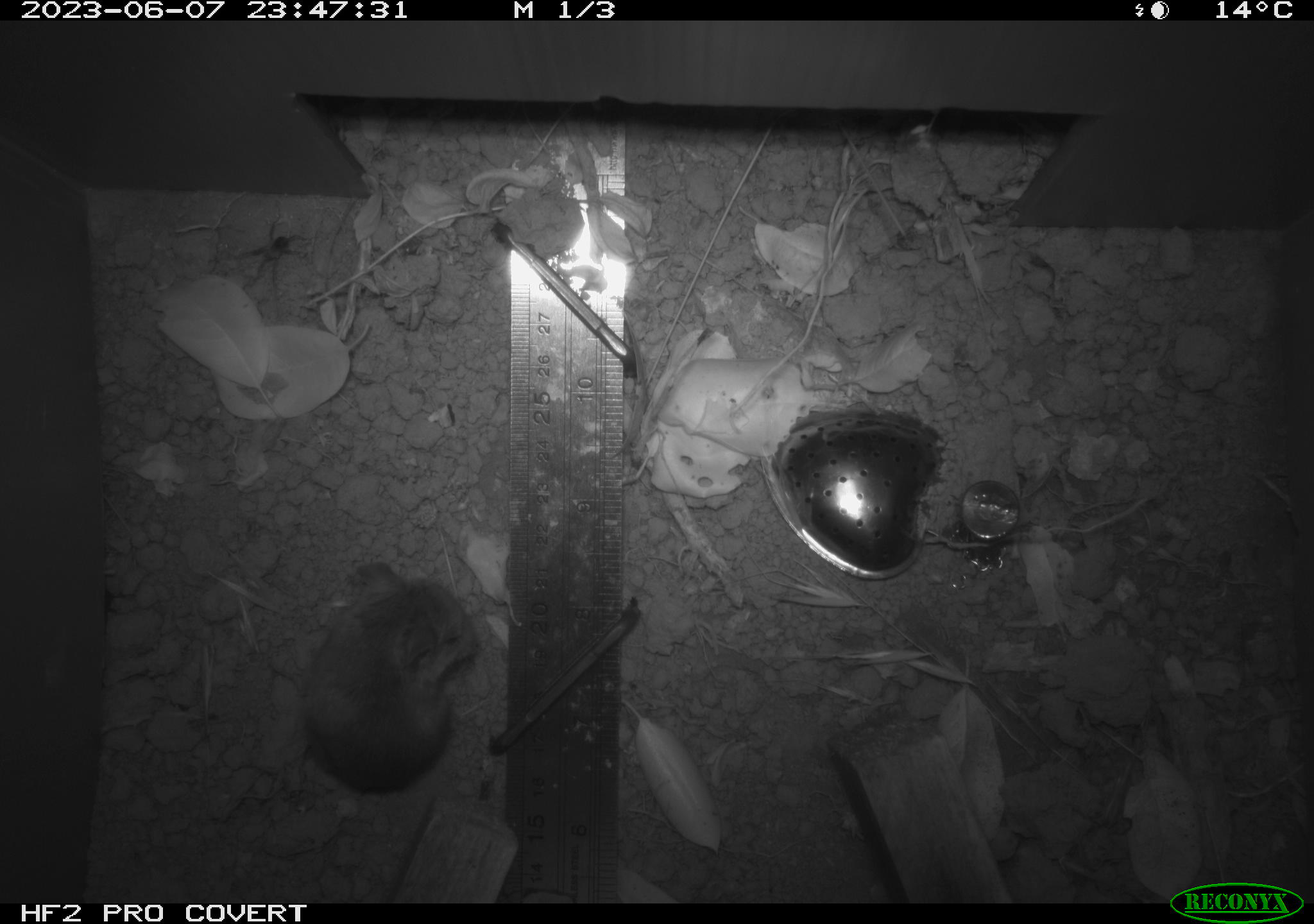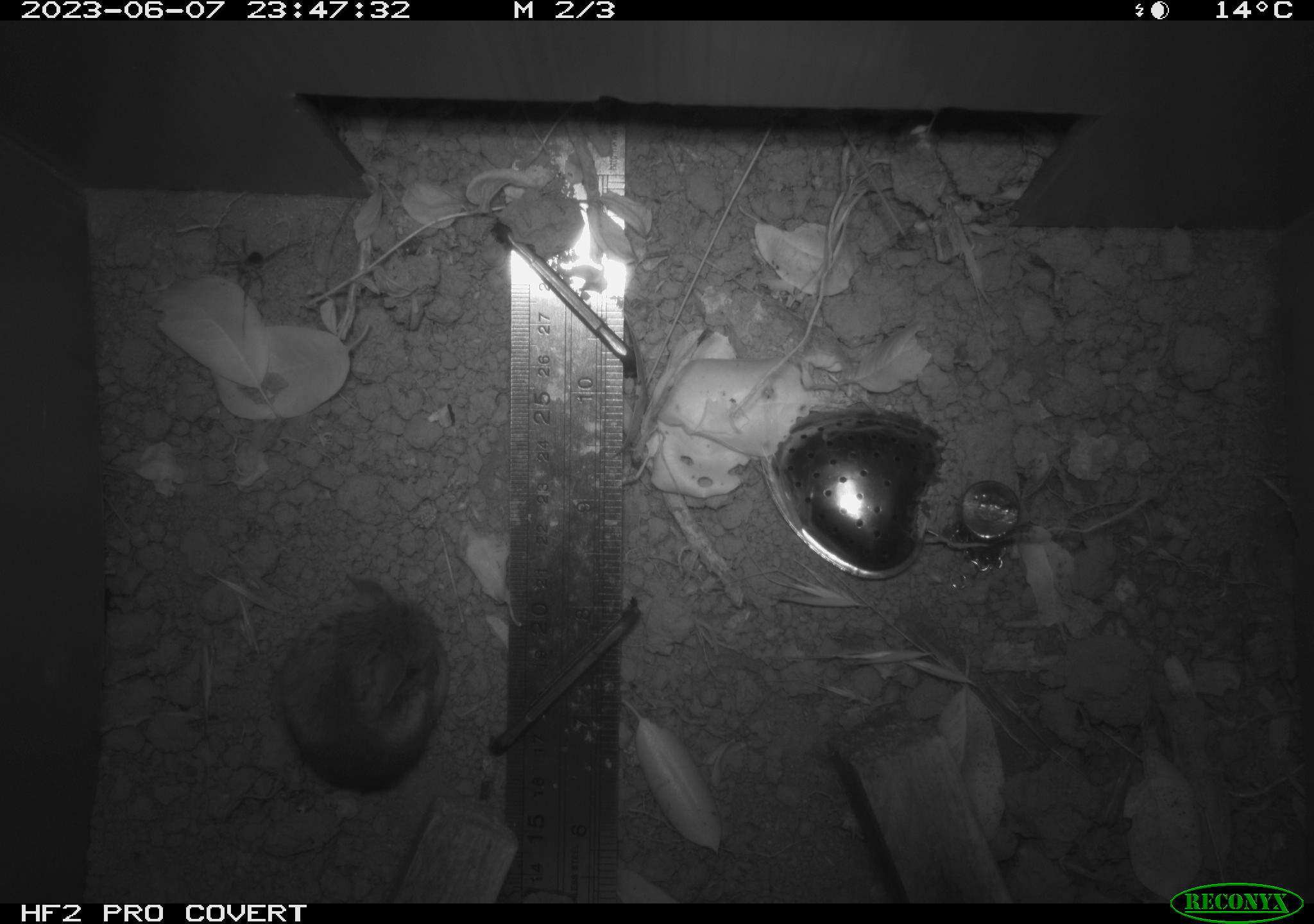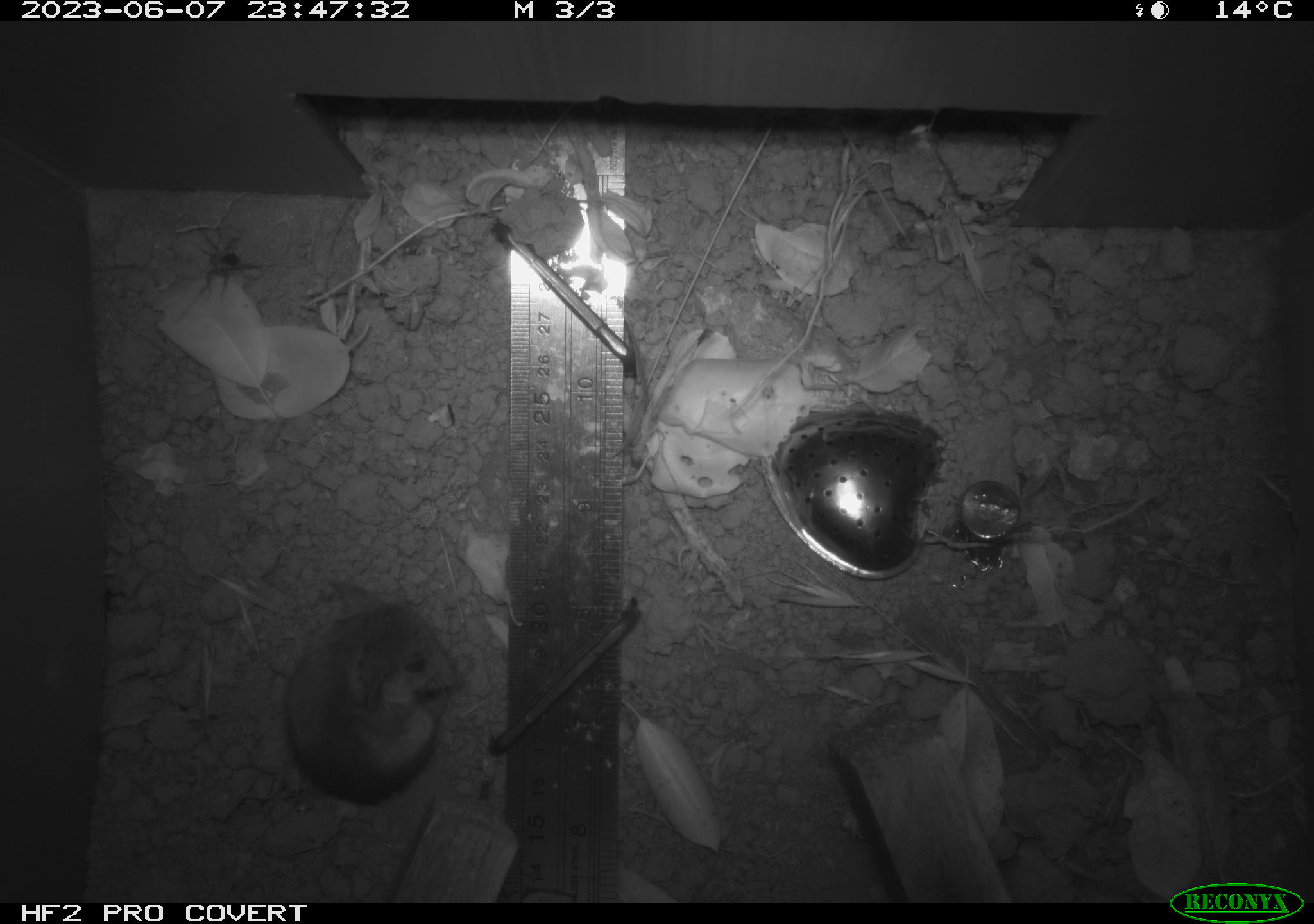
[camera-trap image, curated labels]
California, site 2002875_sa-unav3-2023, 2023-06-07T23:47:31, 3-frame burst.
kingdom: Animalia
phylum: Chordata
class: Mammalia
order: Rodentia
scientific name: Rodentia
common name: mouse species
Mouse species (Rodentia).